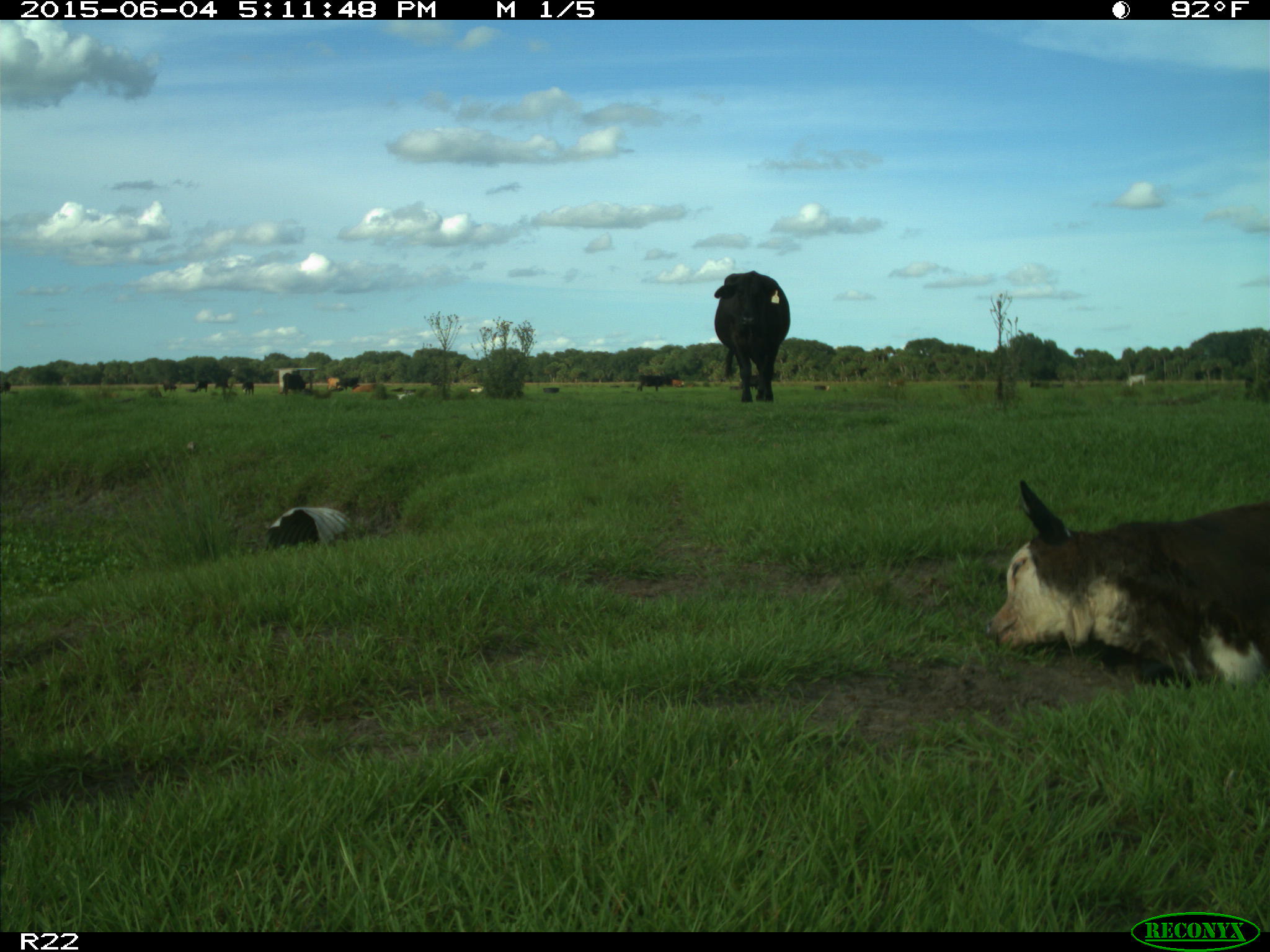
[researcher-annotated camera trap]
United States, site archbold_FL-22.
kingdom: Animalia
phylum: Chordata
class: Mammalia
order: Artiodactyla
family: Bovidae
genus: Bos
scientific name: Bos taurus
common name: domestic cow